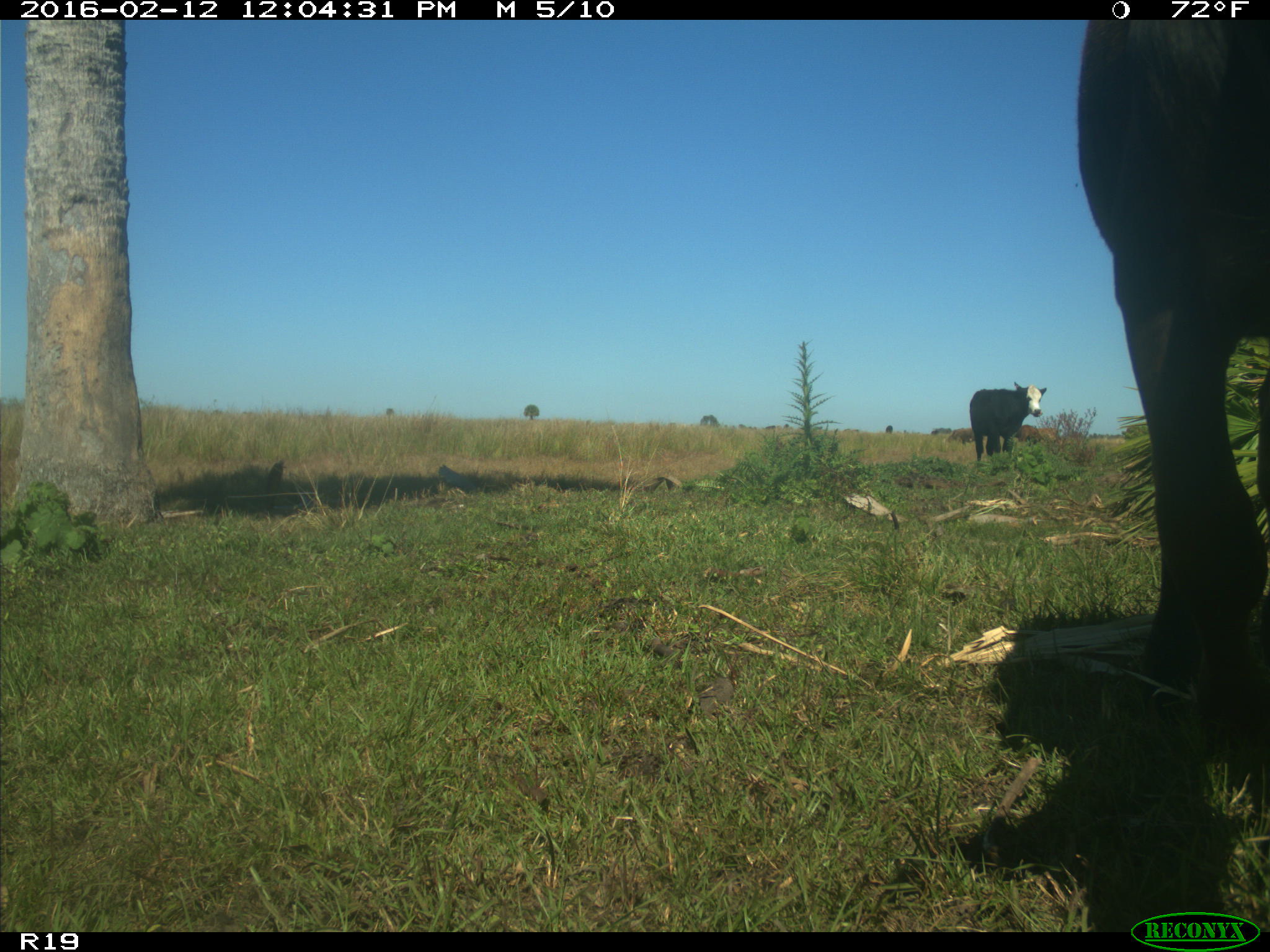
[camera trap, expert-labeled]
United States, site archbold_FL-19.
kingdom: Animalia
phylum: Chordata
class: Mammalia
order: Artiodactyla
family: Bovidae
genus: Bos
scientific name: Bos taurus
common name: domestic cow